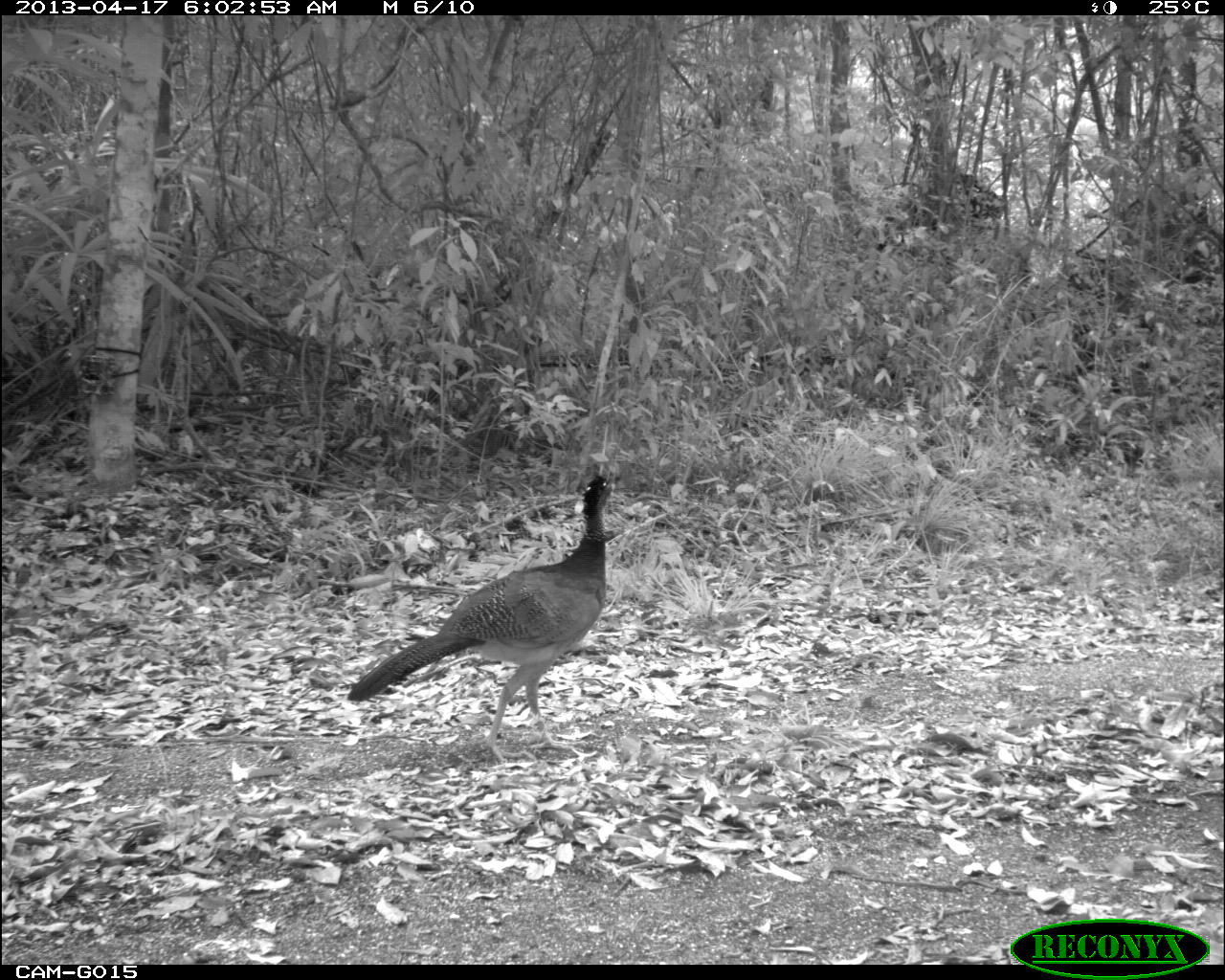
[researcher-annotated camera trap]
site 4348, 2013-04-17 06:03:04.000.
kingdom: Animalia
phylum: Chordata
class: Aves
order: Galliformes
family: Cracidae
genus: Crax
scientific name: Crax rubra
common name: great curassow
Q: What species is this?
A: Crax rubra (great curassow).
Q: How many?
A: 3.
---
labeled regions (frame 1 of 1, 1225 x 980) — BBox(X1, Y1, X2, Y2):
crax rubra: BBox(344, 471, 619, 763)